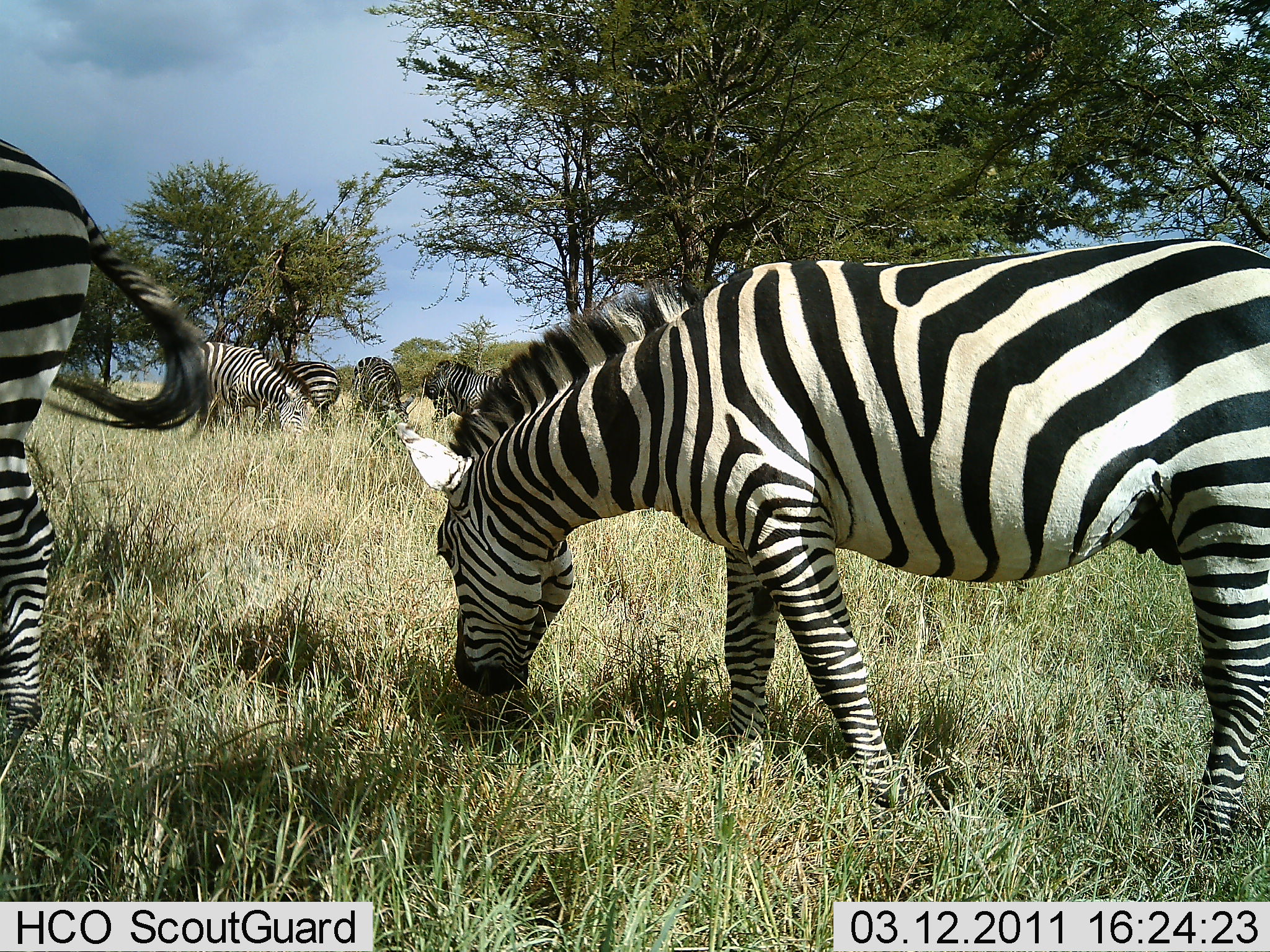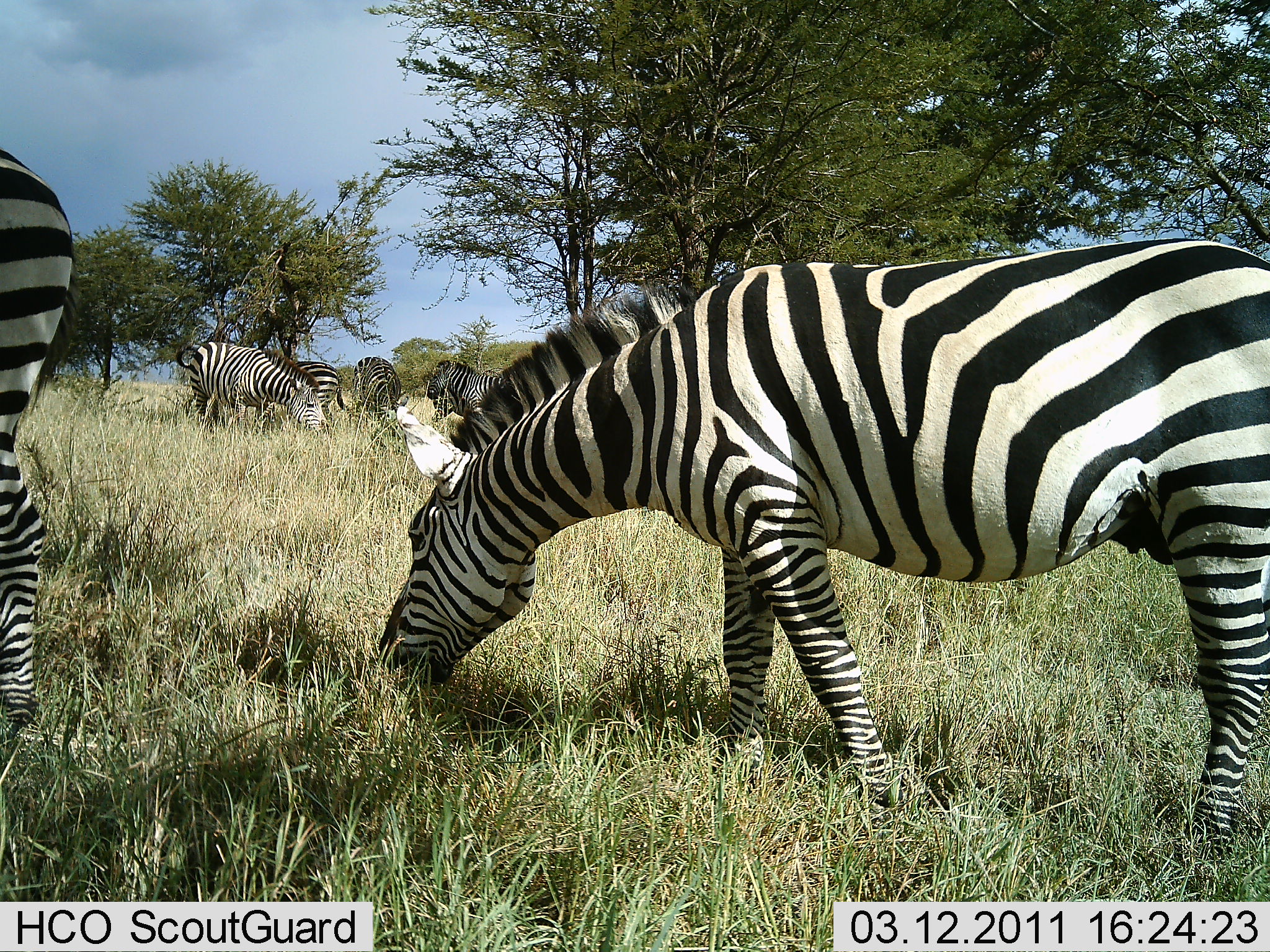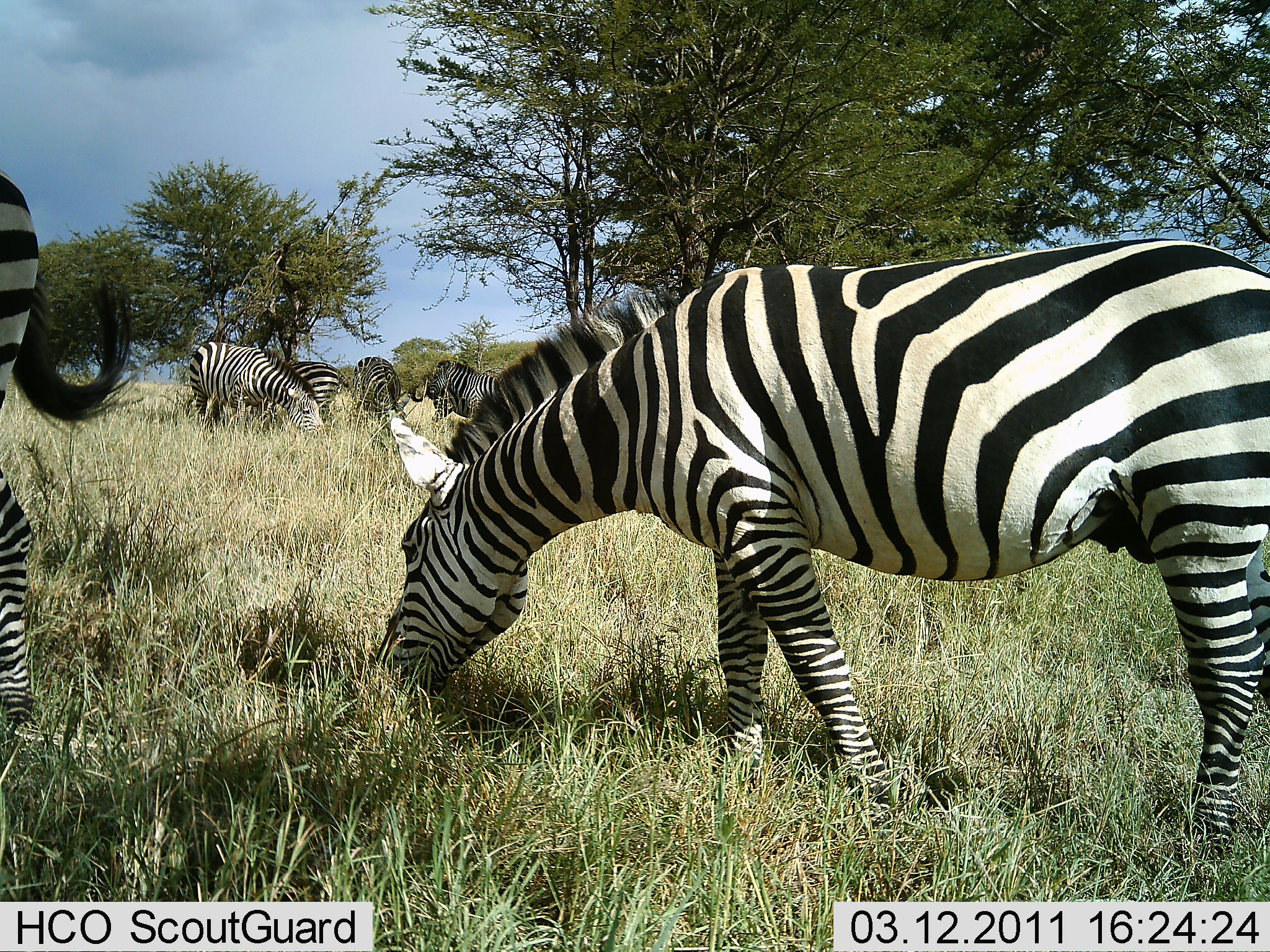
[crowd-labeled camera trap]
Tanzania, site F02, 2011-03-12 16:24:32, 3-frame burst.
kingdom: Animalia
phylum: Chordata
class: Mammalia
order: Perissodactyla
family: Equidae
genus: Equus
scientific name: Equus quagga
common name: plains zebra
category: zebra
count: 6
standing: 36%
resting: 0%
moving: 27%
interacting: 0%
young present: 0%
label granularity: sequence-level